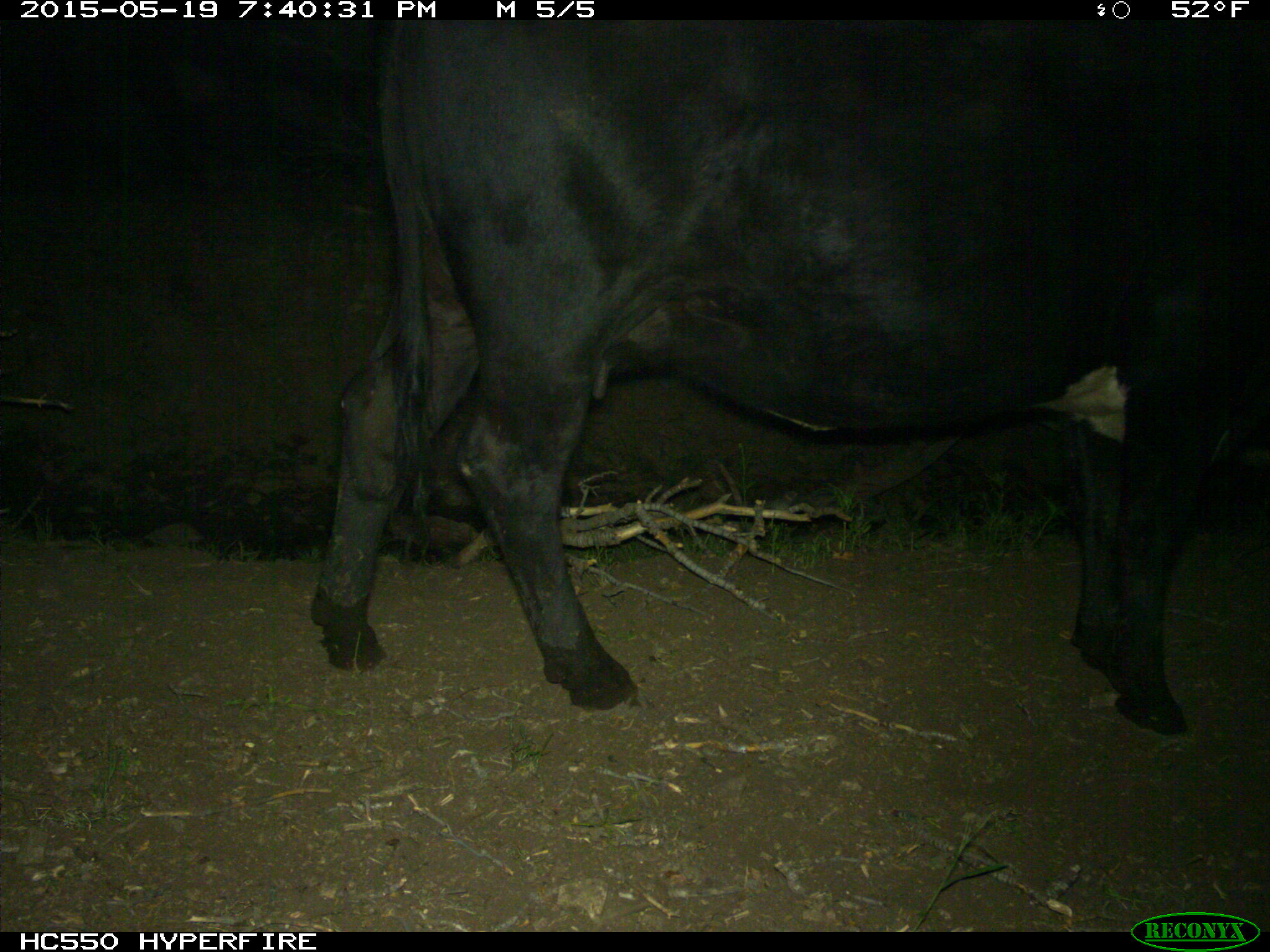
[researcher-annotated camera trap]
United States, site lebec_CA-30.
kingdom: Animalia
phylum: Chordata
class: Mammalia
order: Artiodactyla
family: Bovidae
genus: Bos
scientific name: Bos taurus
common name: domestic cow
Bos taurus (domestic cow).